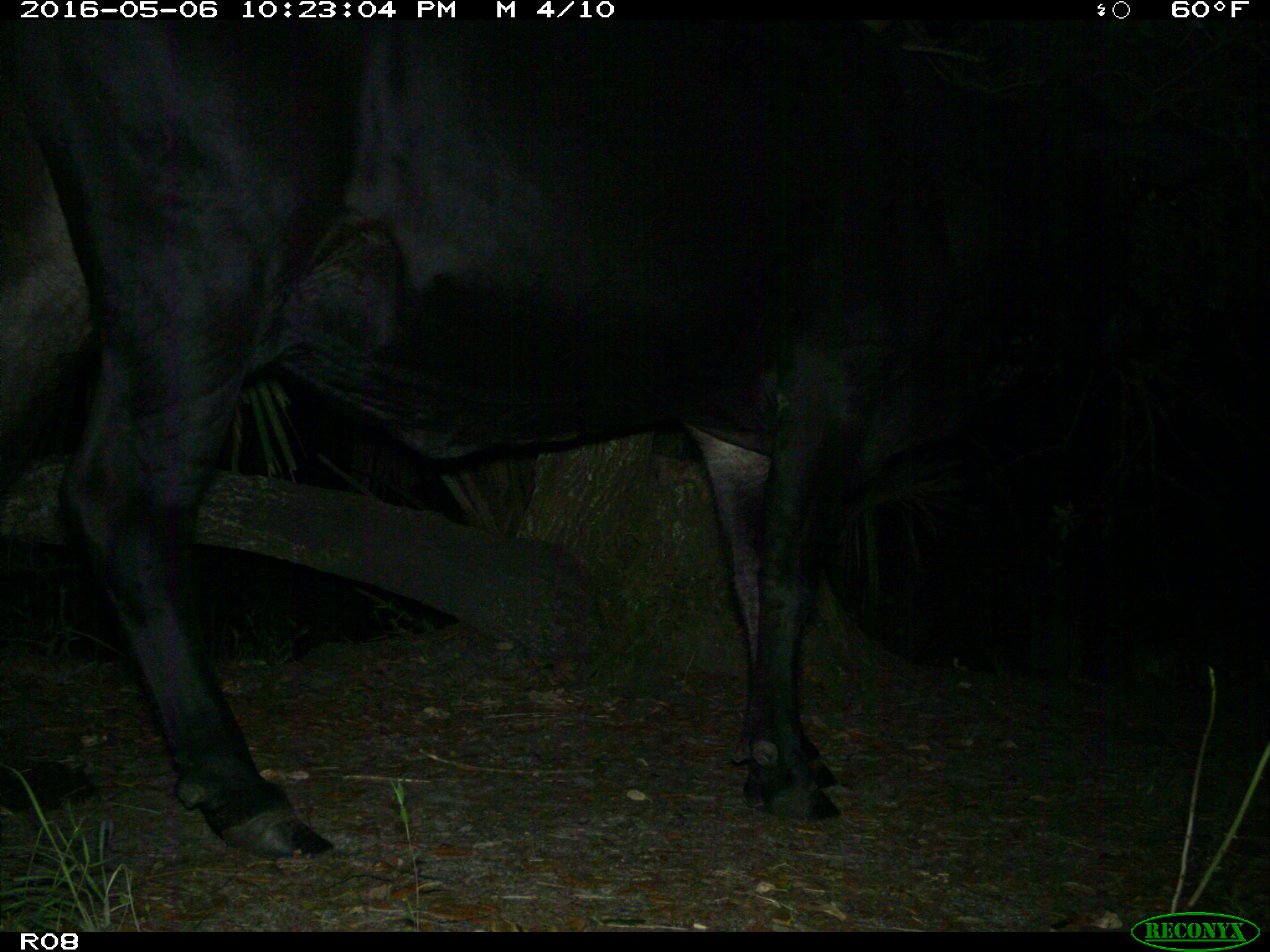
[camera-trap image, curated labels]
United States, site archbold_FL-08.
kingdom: Animalia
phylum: Chordata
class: Mammalia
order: Artiodactyla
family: Bovidae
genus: Bos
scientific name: Bos taurus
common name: domestic cow